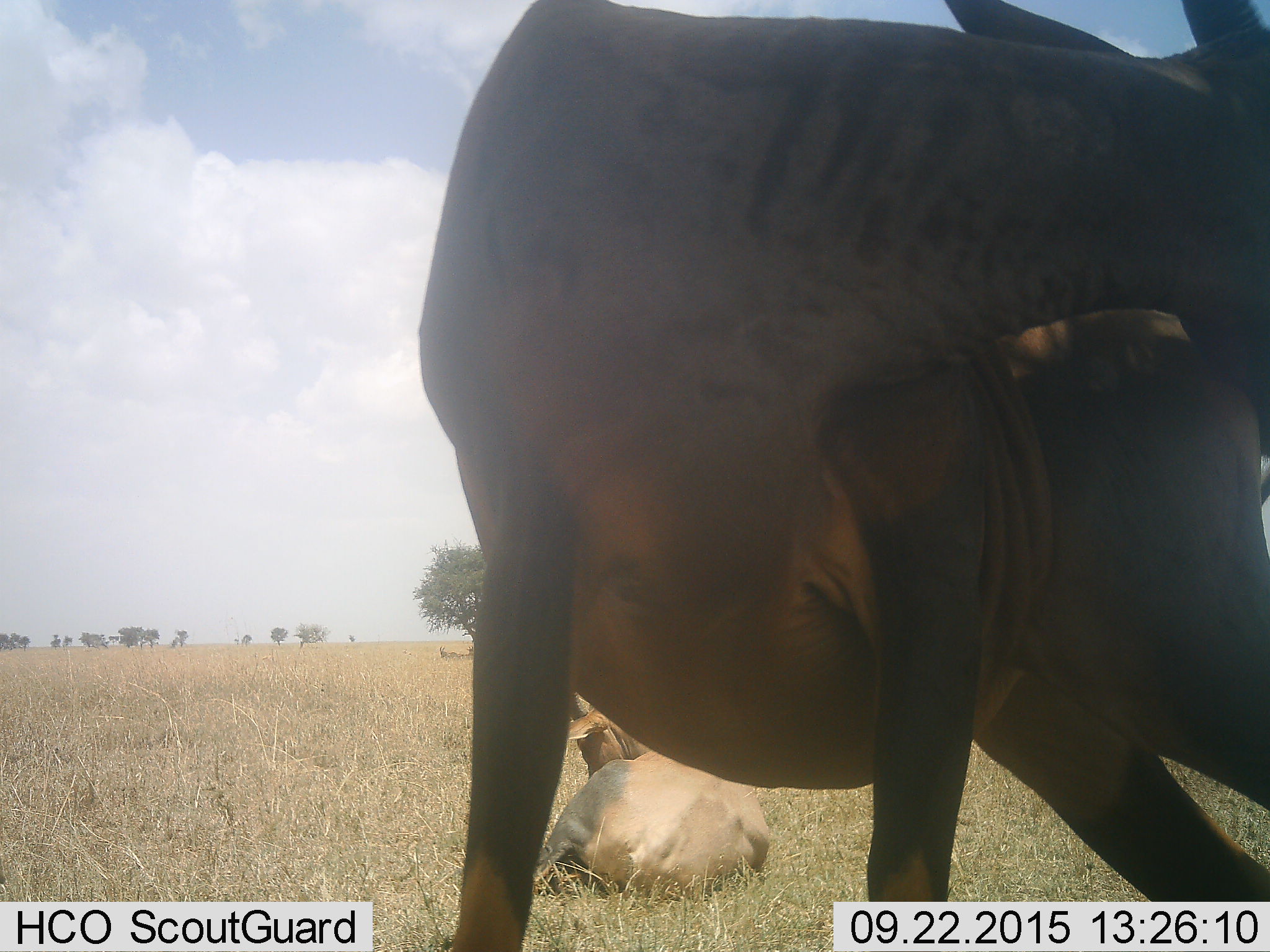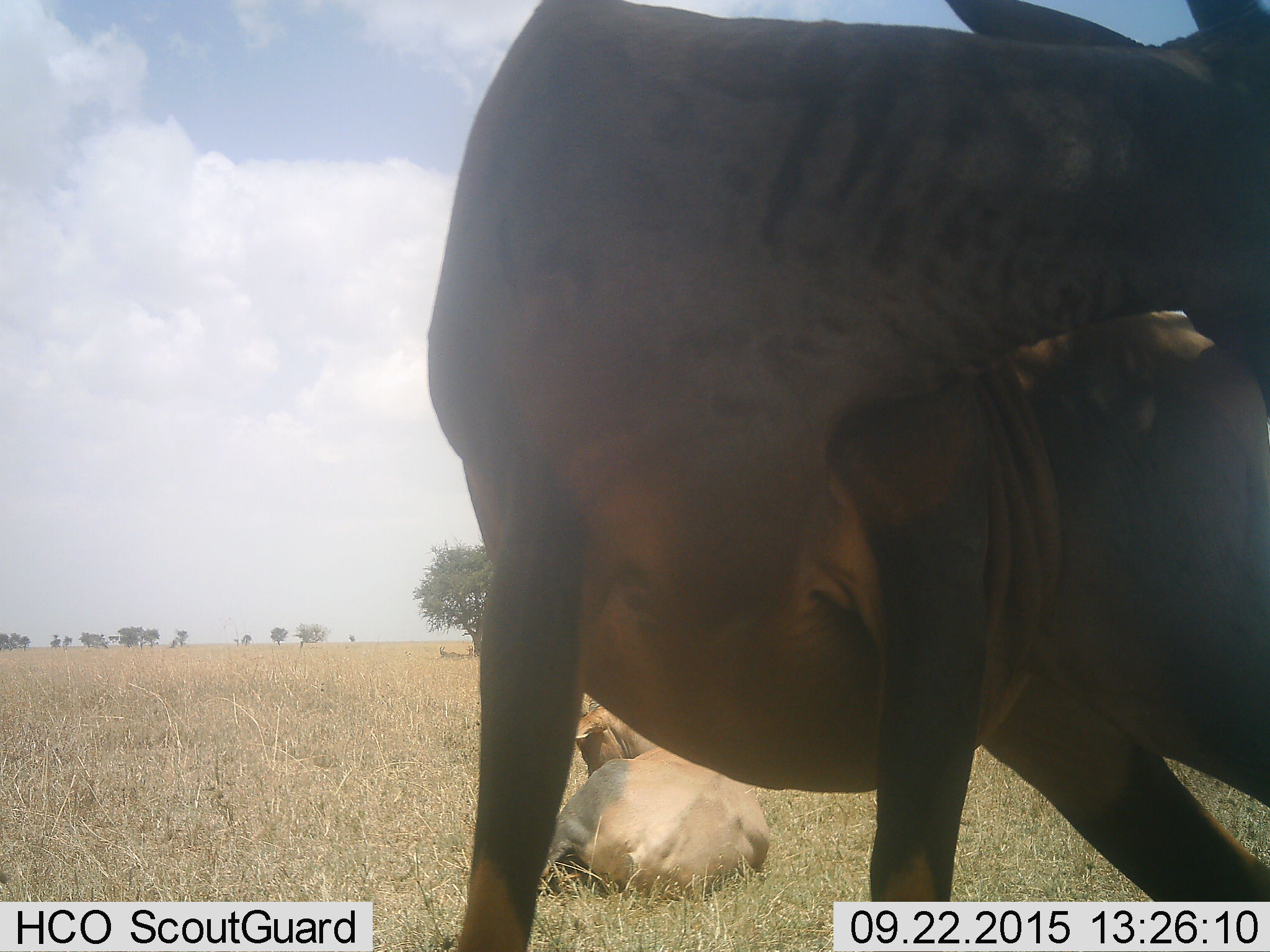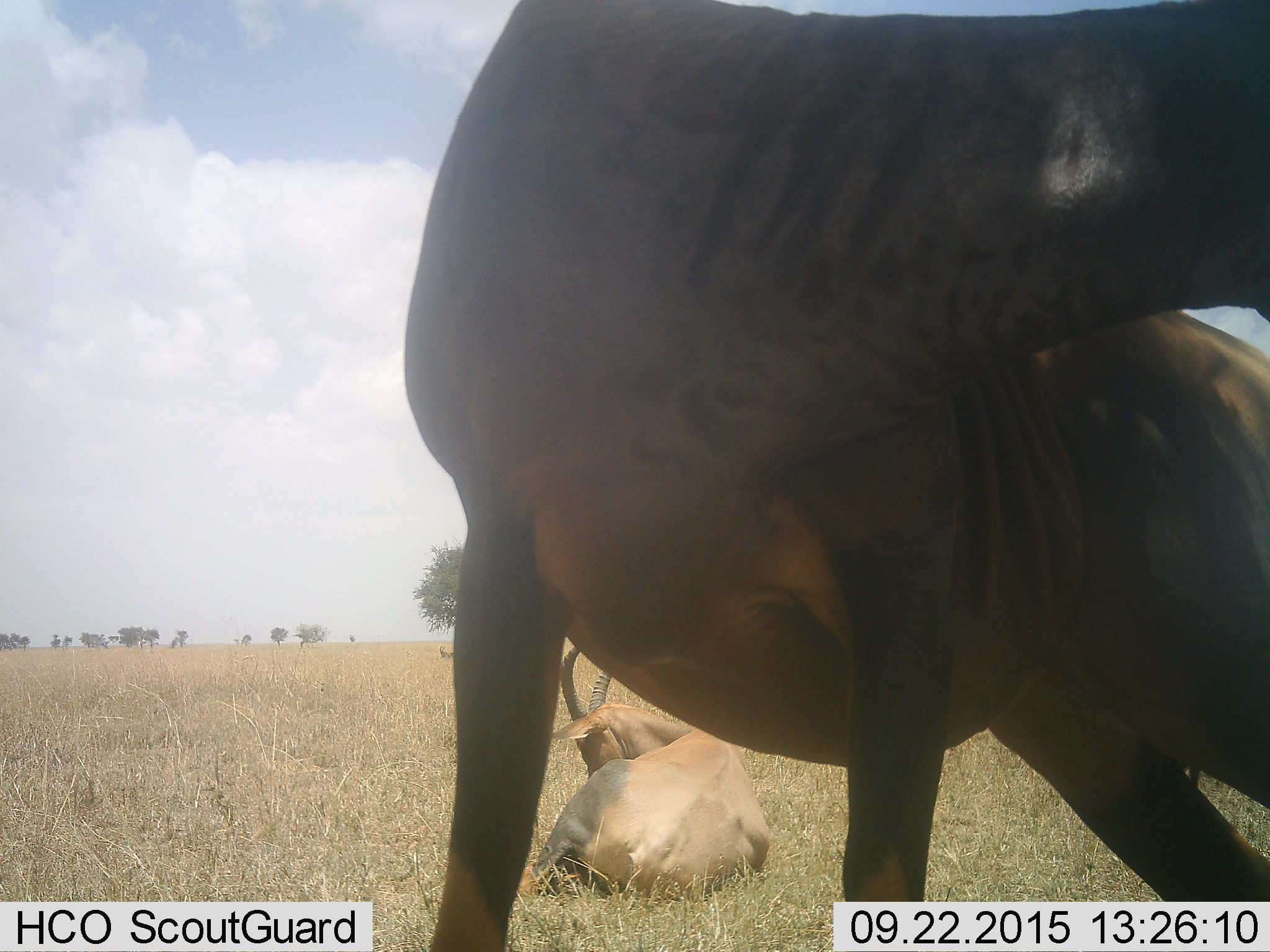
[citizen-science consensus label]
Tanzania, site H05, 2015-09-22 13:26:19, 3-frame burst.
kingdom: Animalia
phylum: Chordata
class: Mammalia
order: Artiodactyla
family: Bovidae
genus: Damaliscus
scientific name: Damaliscus lunatus jimela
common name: topi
Topi (Damaliscus lunatus jimela), count 2. Behavior (volunteer vote fractions): standing 71%, resting 100%, moving 14%, interacting 0%. Young present (vote fraction): 0%. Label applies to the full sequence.